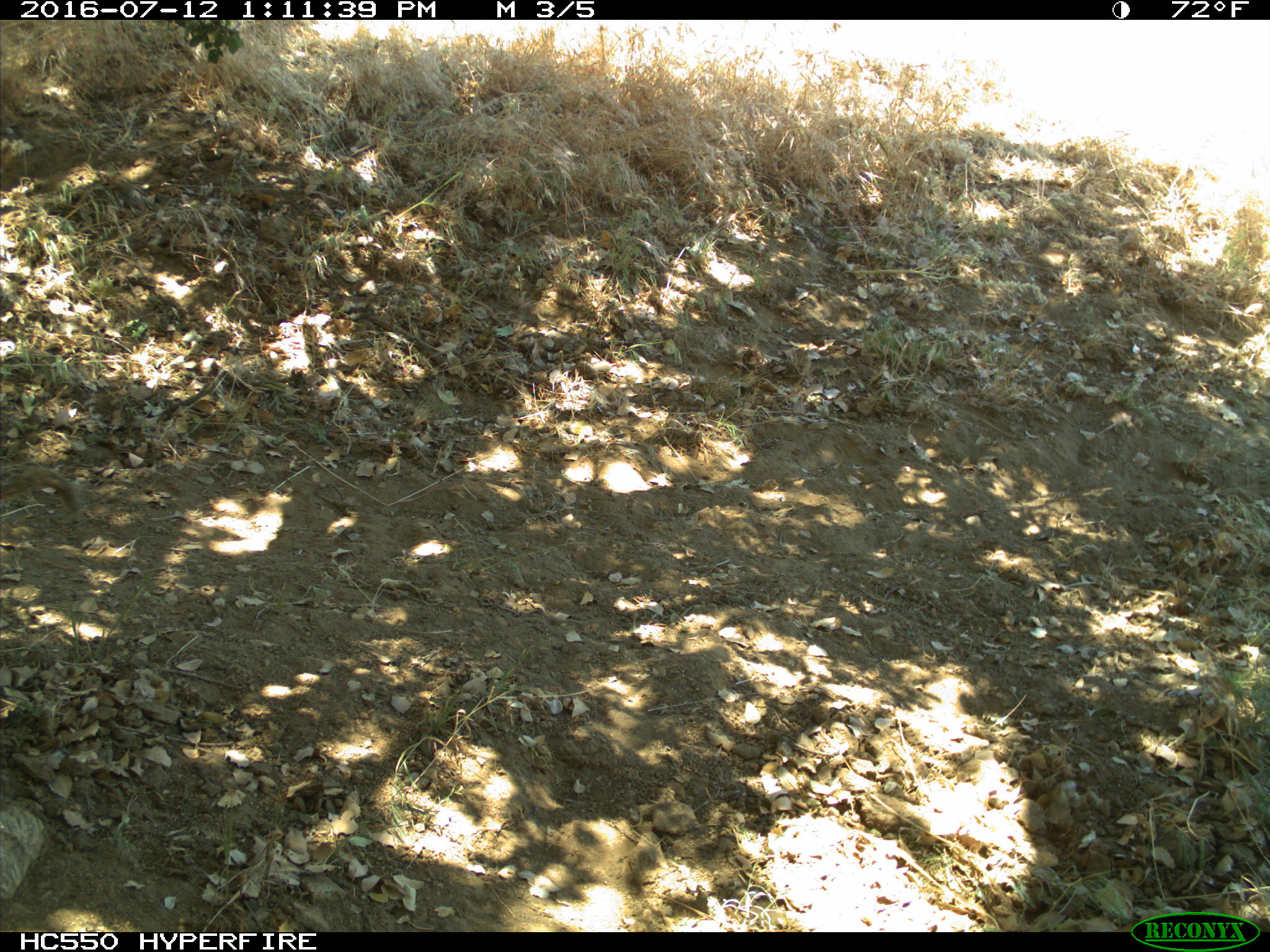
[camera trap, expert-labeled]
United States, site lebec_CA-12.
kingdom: Animalia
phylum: Chordata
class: Mammalia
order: Rodentia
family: Sciuridae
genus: Otospermophilus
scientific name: Otospermophilus beecheyi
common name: california ground squirrel